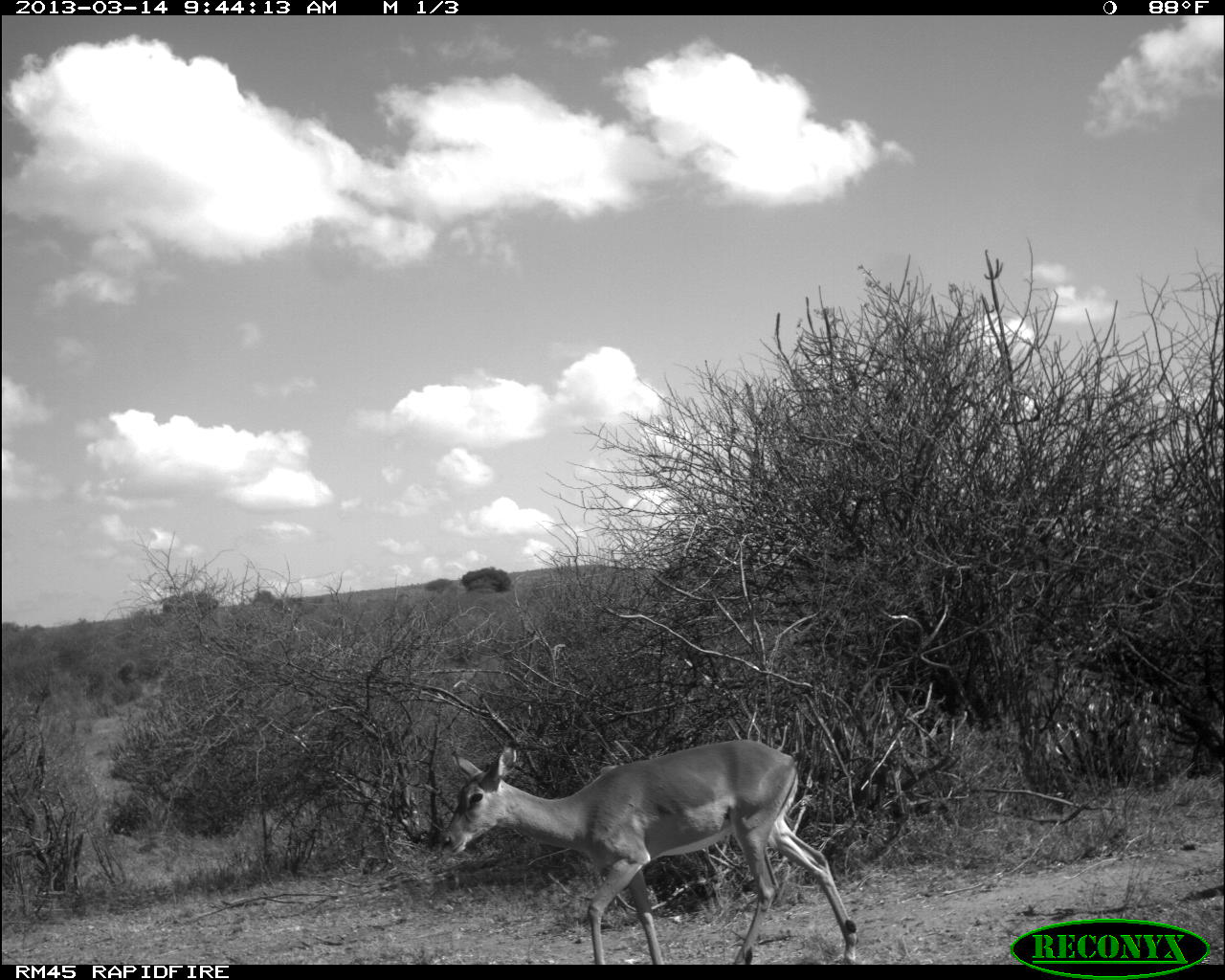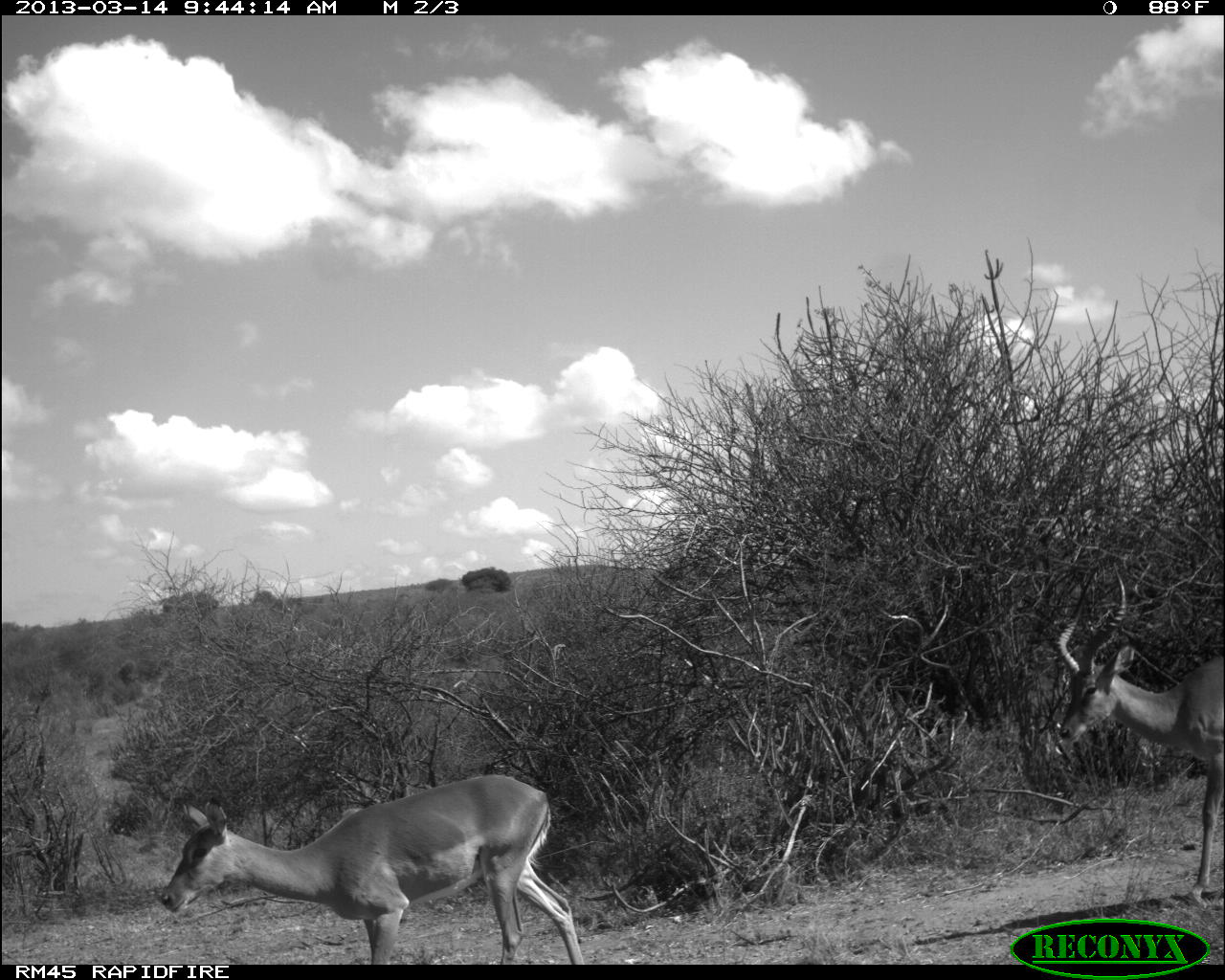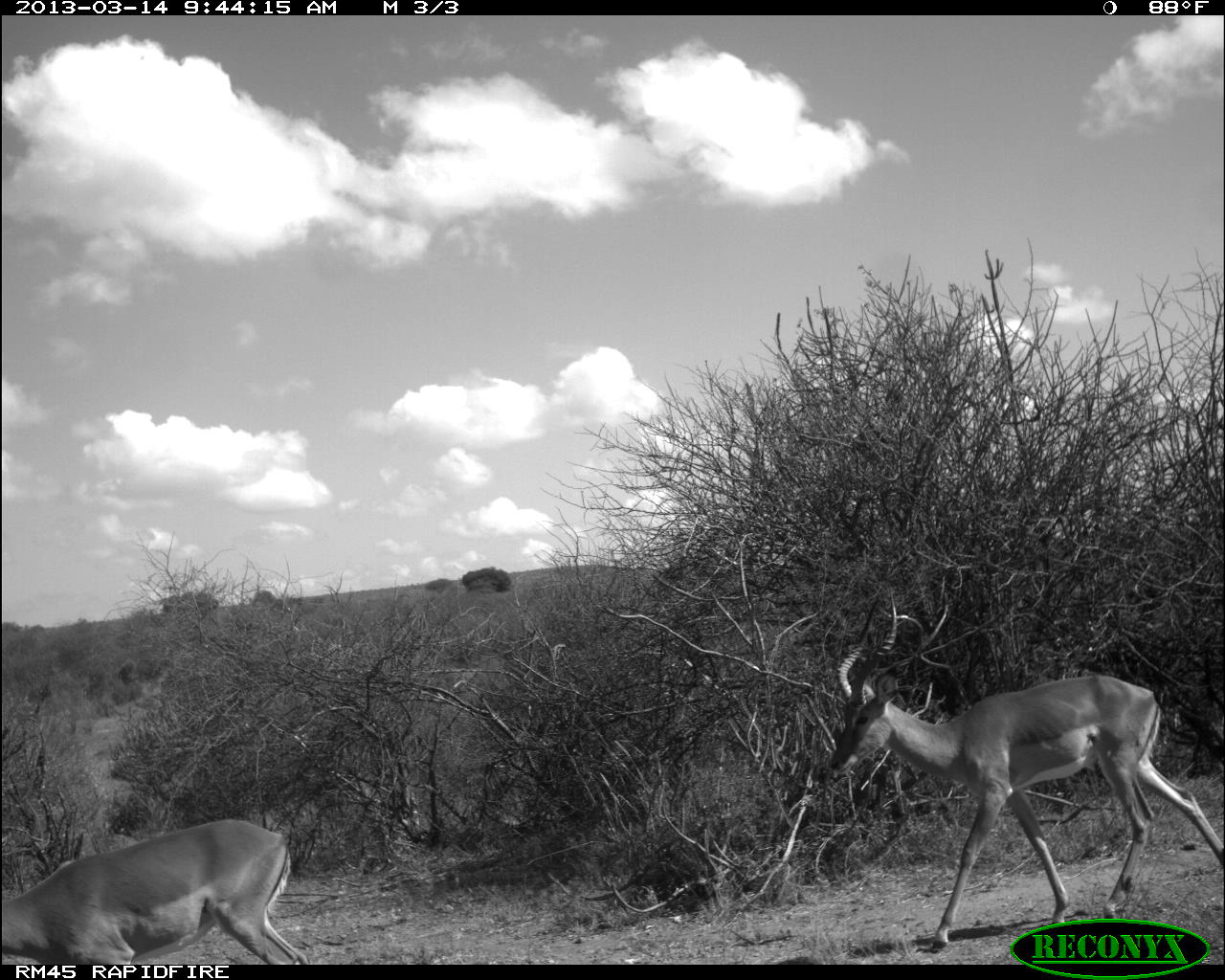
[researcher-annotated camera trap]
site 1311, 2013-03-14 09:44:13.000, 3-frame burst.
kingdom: Animalia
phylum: Chordata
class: Mammalia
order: Artiodactyla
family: Bovidae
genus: Aepyceros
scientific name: Aepyceros melampus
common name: impala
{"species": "Aepyceros melampus (impala)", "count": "1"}